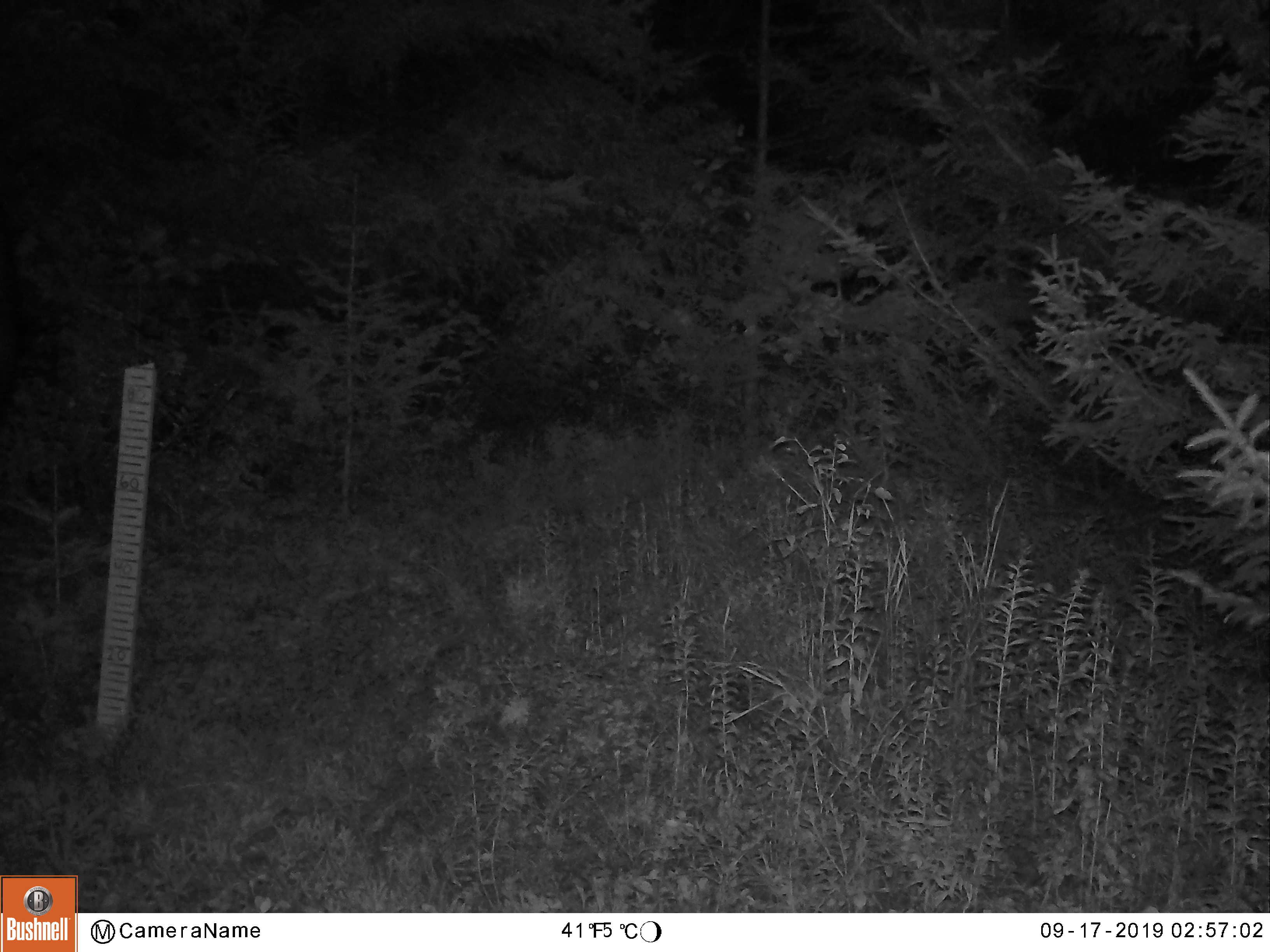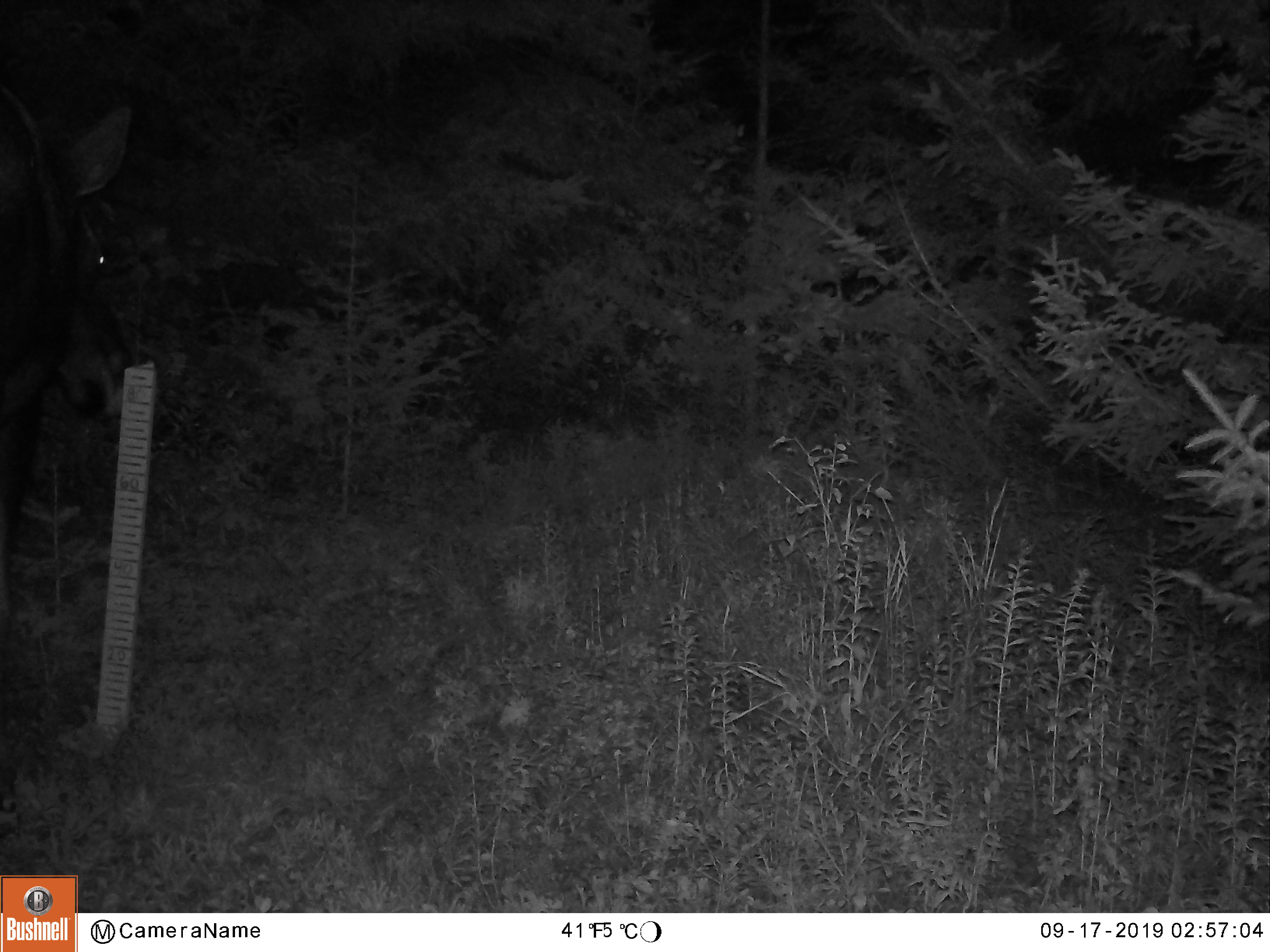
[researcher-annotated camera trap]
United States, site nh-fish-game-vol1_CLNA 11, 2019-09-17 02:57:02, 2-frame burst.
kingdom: Animalia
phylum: Chordata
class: Mammalia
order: Artiodactyla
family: Cervidae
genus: Alces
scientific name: Alces alces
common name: moose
Moose (Alces alces).